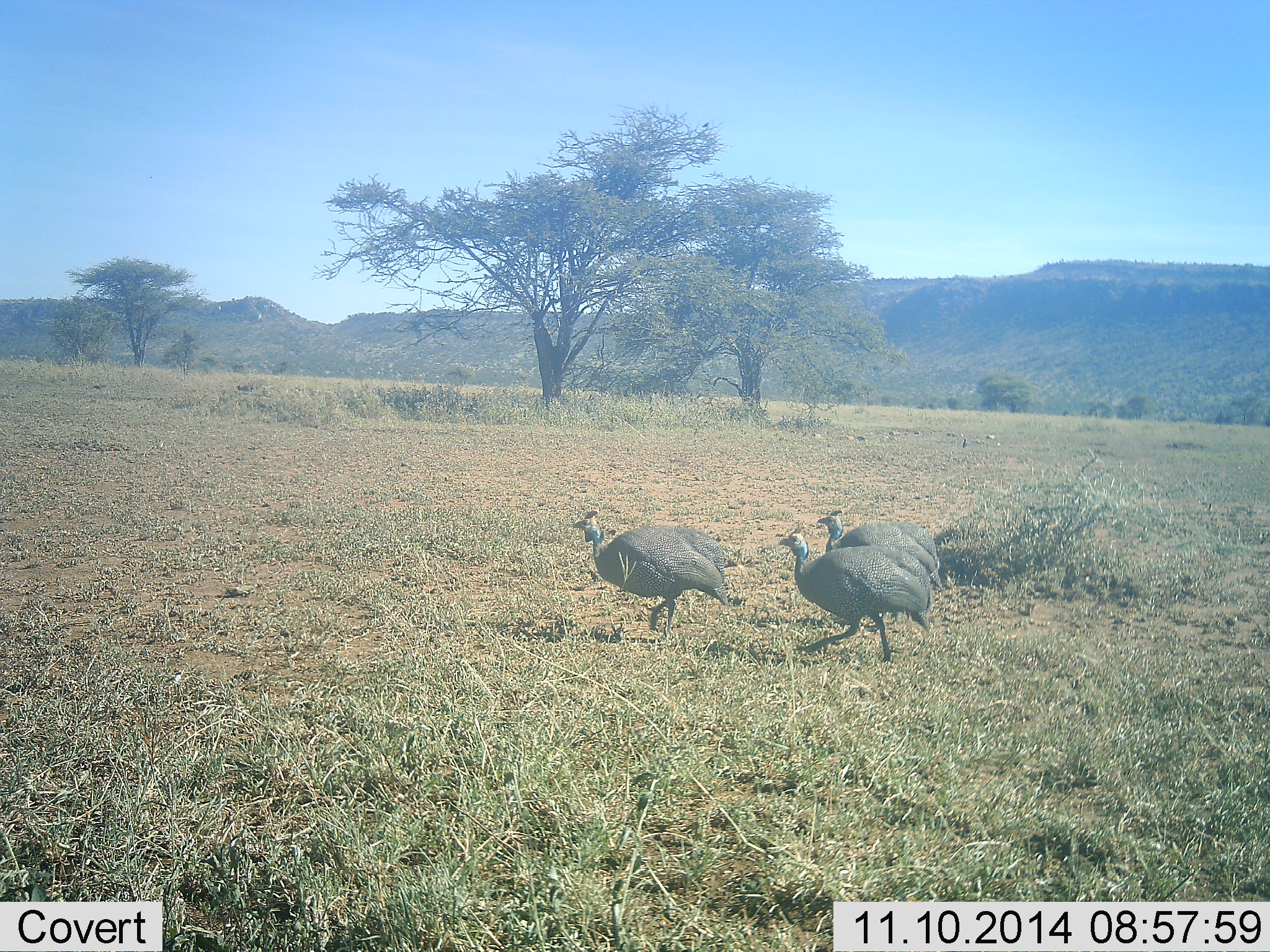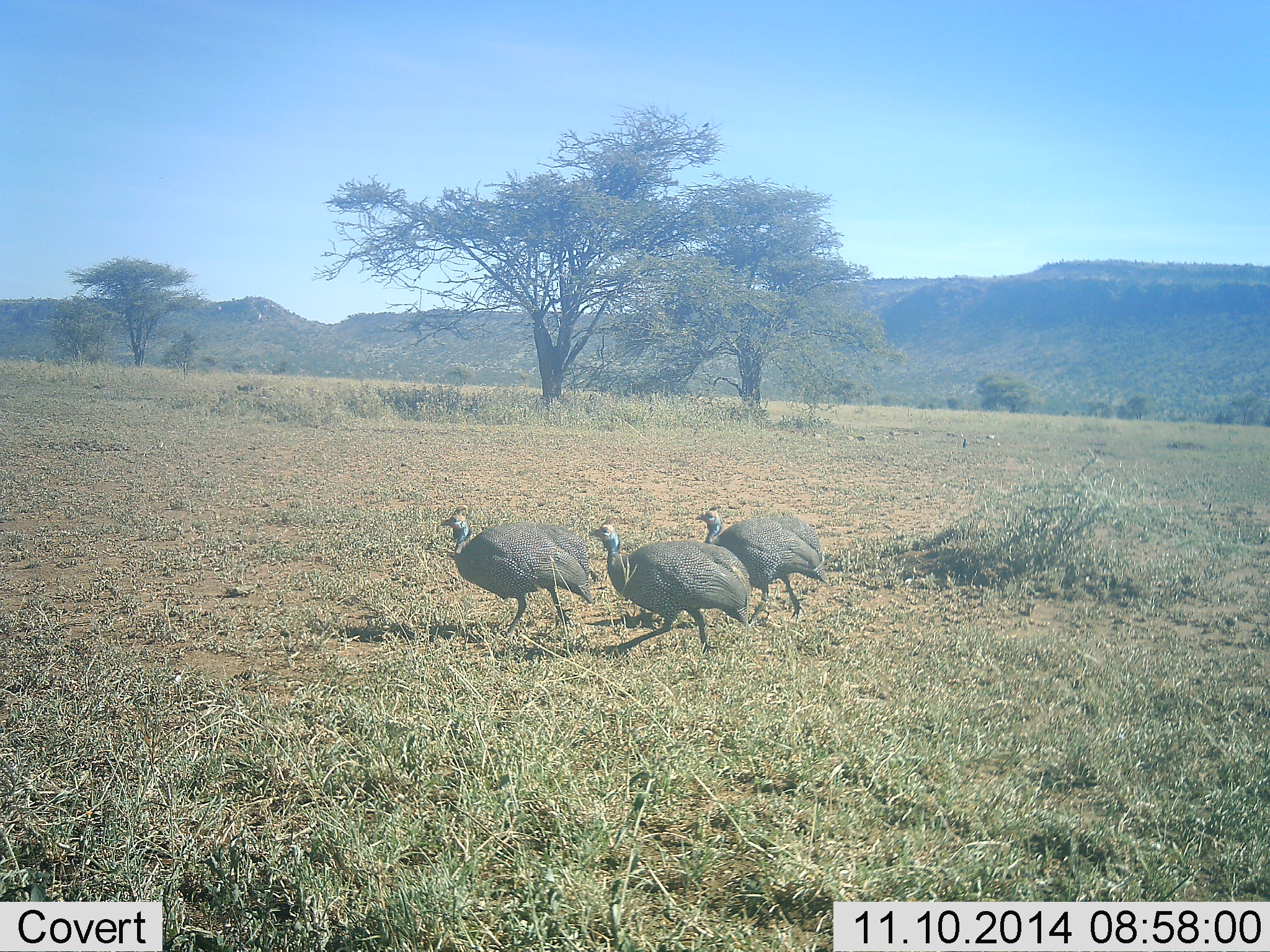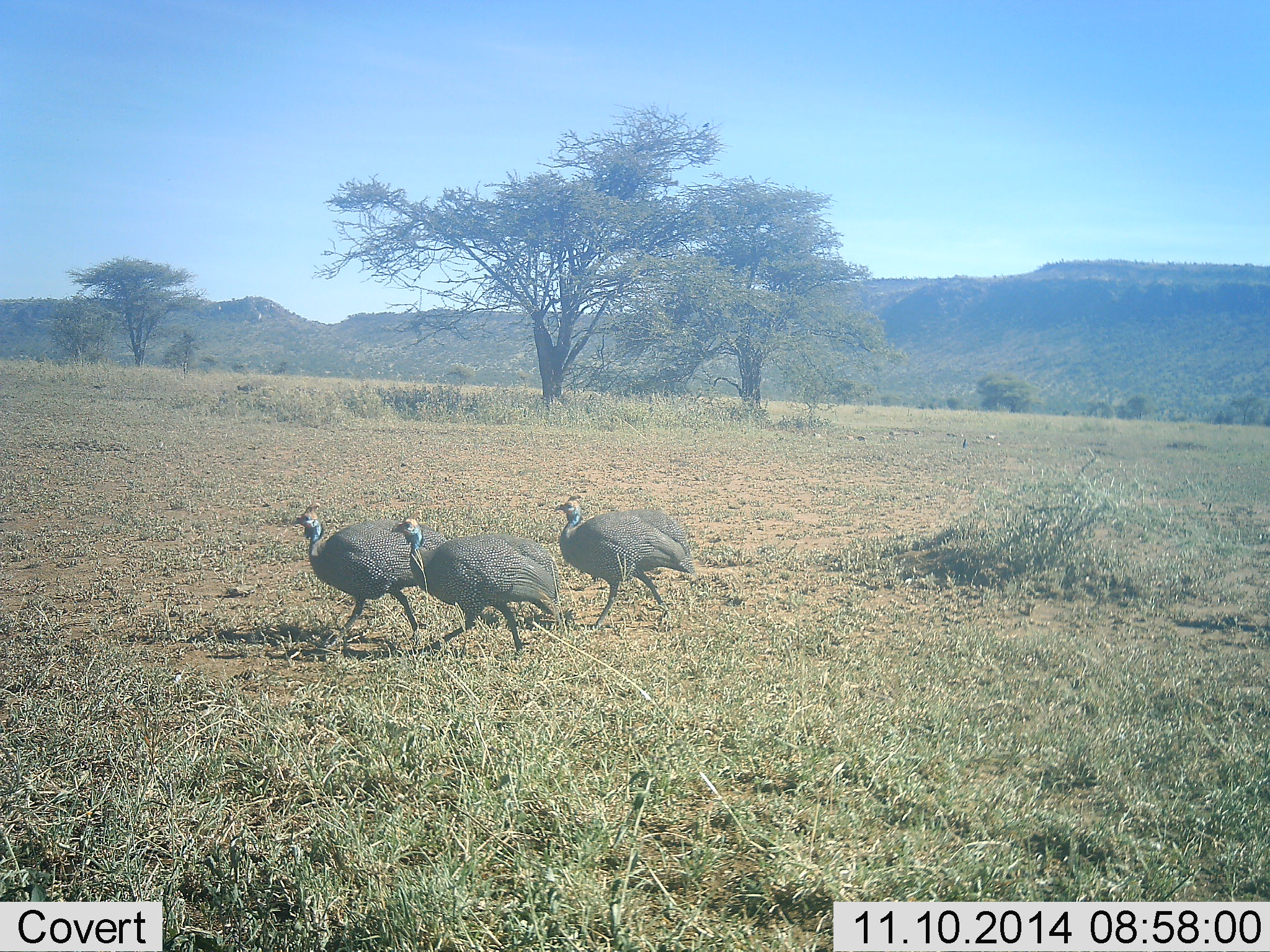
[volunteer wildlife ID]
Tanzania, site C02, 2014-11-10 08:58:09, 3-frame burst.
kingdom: Animalia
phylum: Chordata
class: Aves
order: Galliformes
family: Numididae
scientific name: Numididae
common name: guinea fowl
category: guineafowl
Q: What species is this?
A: Guineafowl (guinea fowl) (Numididae).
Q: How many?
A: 3.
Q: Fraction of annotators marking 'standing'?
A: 0%.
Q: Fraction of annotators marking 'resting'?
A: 0%.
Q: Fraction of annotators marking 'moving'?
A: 100%.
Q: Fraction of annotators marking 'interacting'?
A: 0%.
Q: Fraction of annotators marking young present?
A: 0%.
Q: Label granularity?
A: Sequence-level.